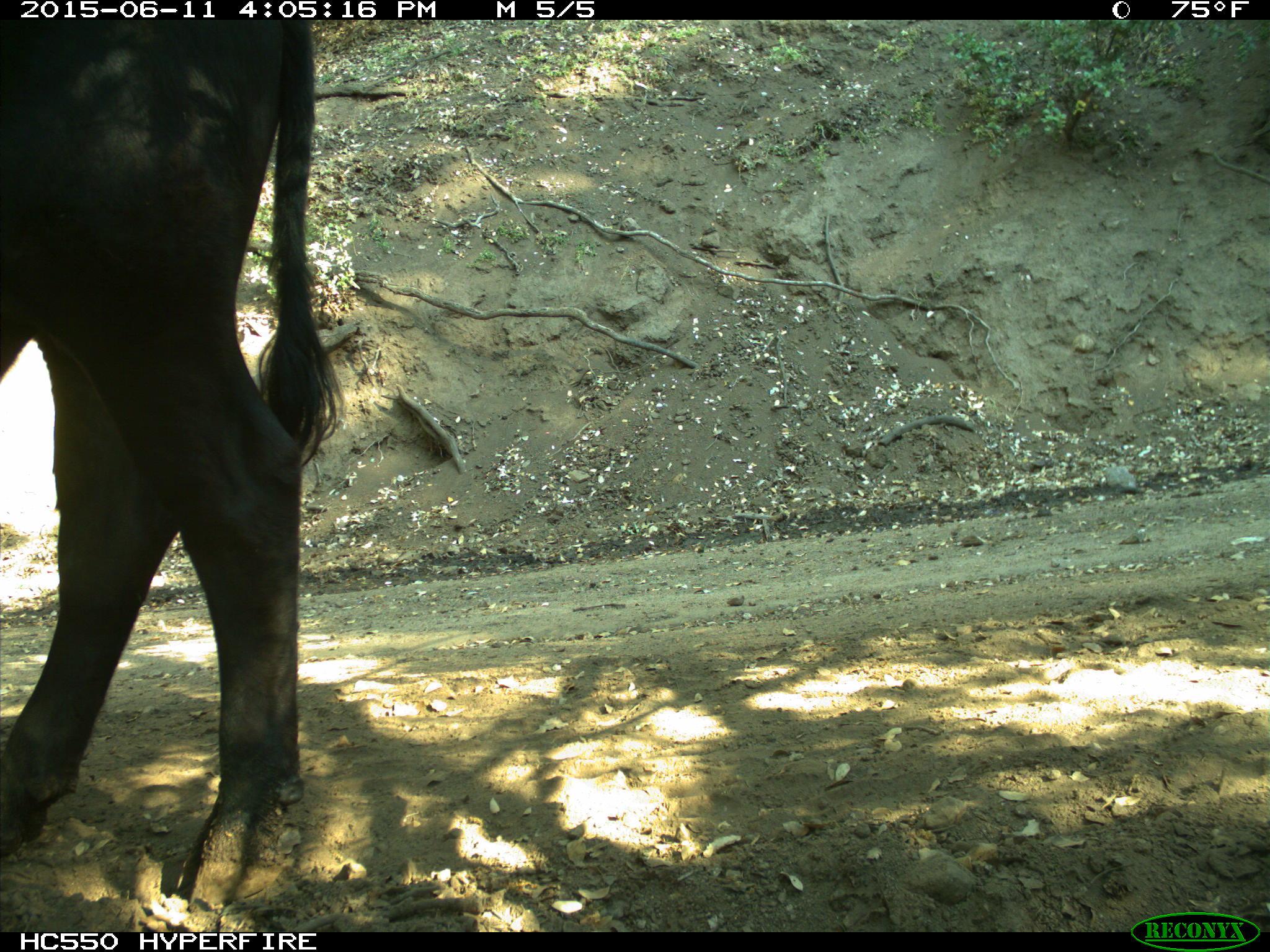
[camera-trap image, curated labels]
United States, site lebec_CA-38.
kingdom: Animalia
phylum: Chordata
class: Mammalia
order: Artiodactyla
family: Bovidae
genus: Bos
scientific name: Bos taurus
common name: domestic cow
Bos taurus (domestic cow).